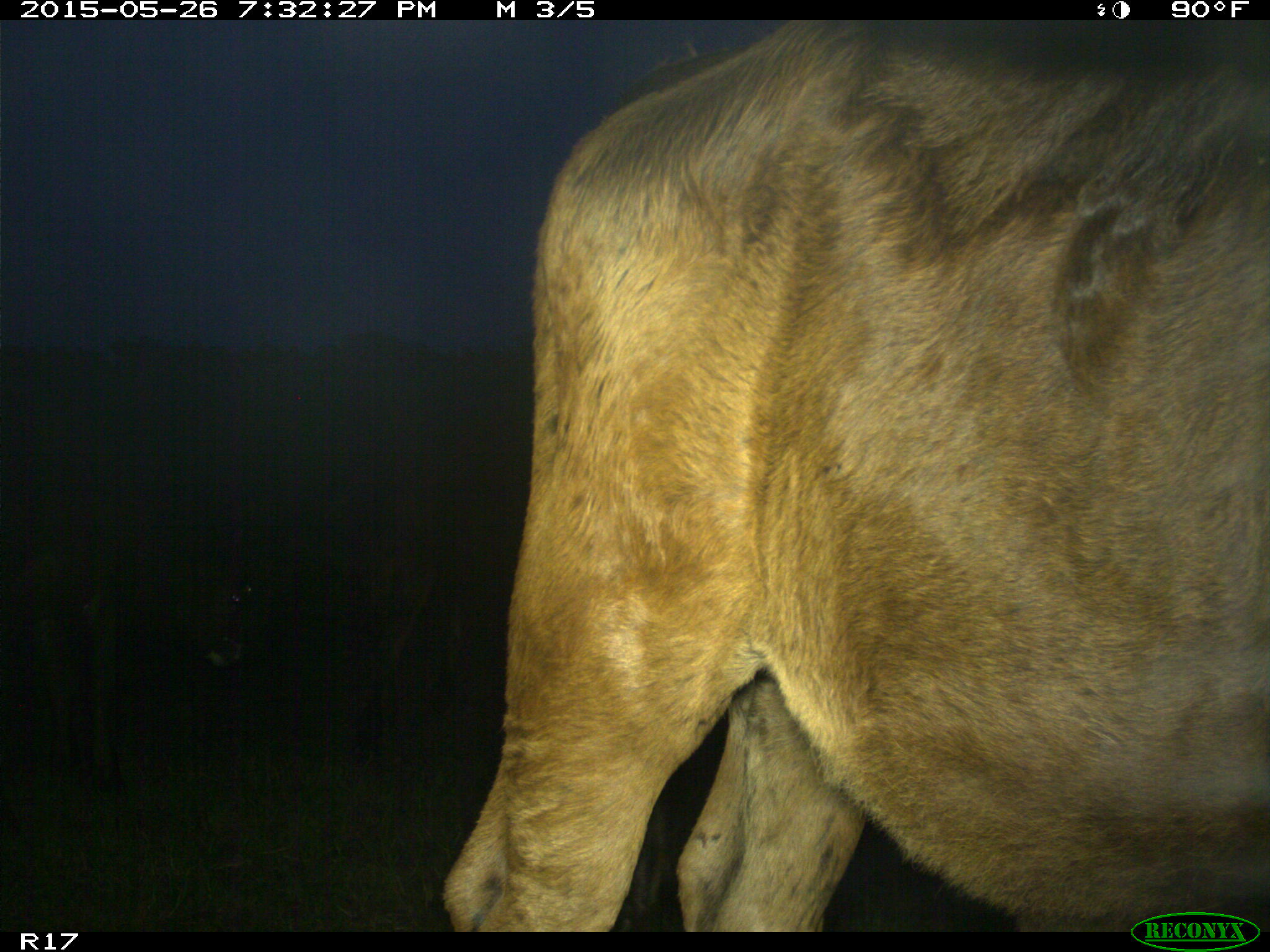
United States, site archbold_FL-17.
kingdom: Animalia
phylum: Chordata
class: Mammalia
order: Artiodactyla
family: Bovidae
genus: Bos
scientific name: Bos taurus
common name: domestic cow